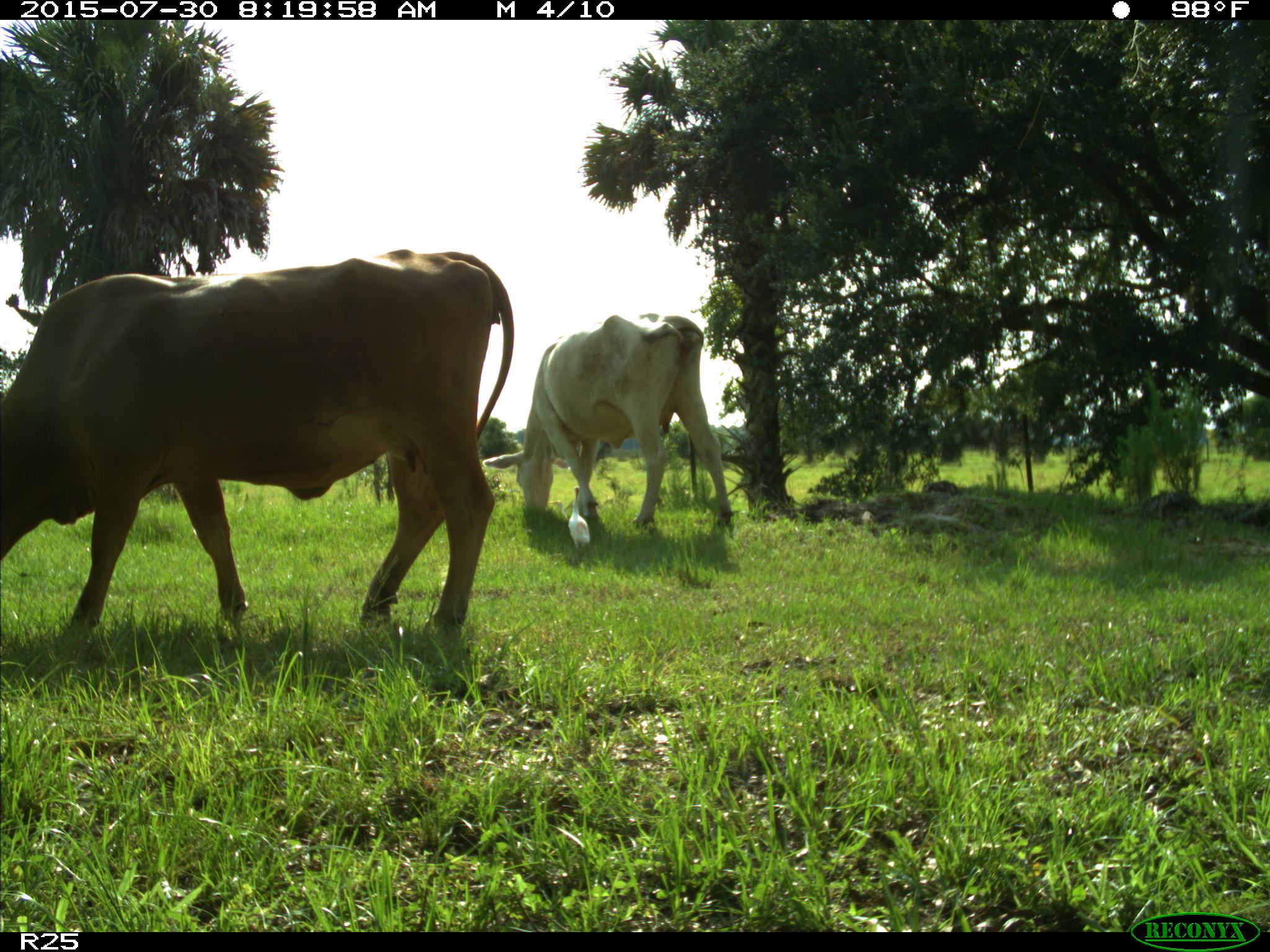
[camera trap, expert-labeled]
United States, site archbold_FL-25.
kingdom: Animalia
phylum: Chordata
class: Mammalia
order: Artiodactyla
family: Bovidae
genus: Bos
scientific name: Bos taurus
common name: domestic cow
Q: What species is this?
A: Bos taurus (domestic cow).